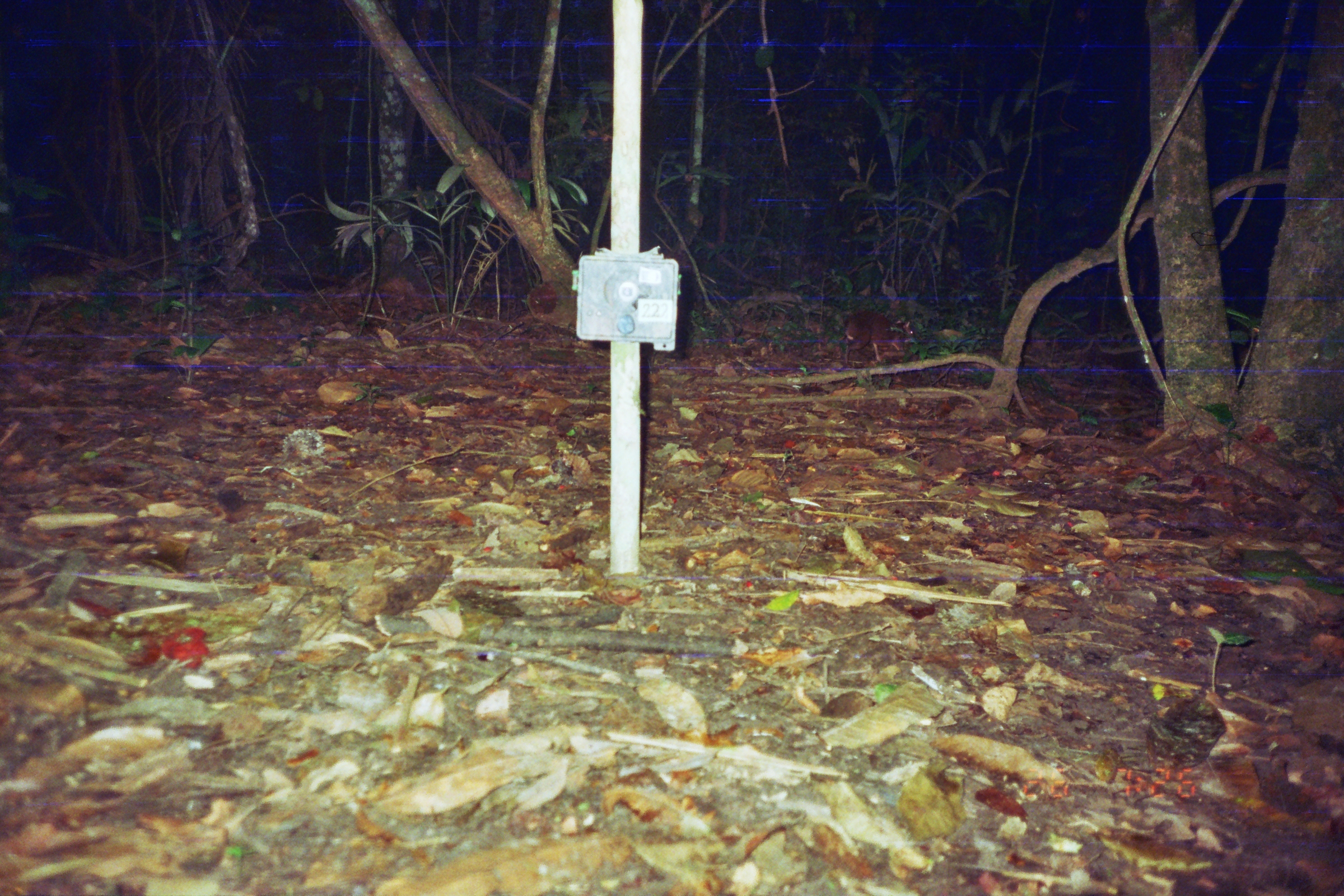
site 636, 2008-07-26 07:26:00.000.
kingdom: Animalia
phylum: Chordata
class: Mammalia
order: Rodentia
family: Dasyproctidae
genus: Dasyprocta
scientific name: Dasyprocta punctata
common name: central american agouti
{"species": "Dasyprocta punctata (central american agouti)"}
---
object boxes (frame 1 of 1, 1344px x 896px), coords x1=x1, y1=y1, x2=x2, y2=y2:
dasyprocta punctata: x1=840, y1=309, x2=916, y2=368